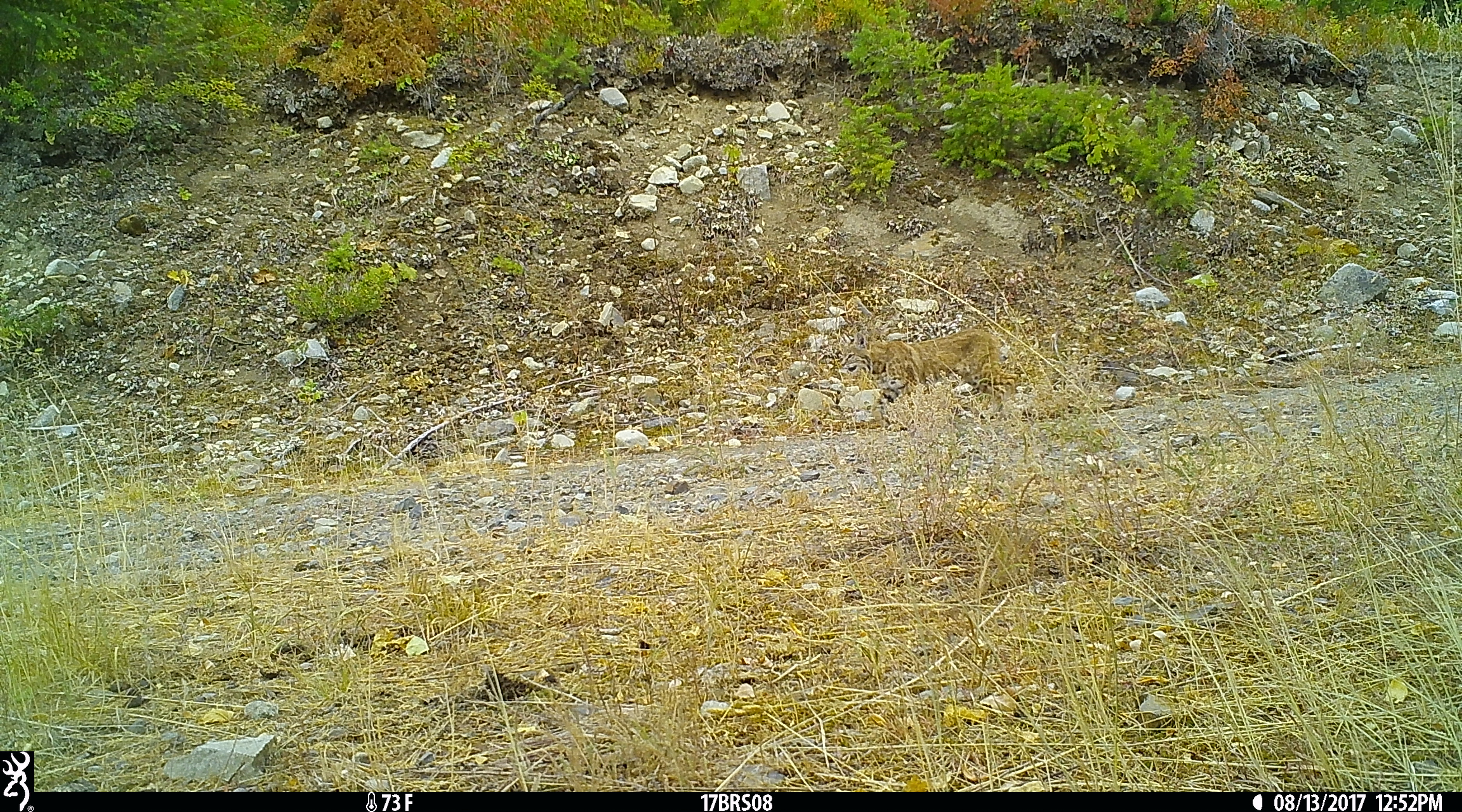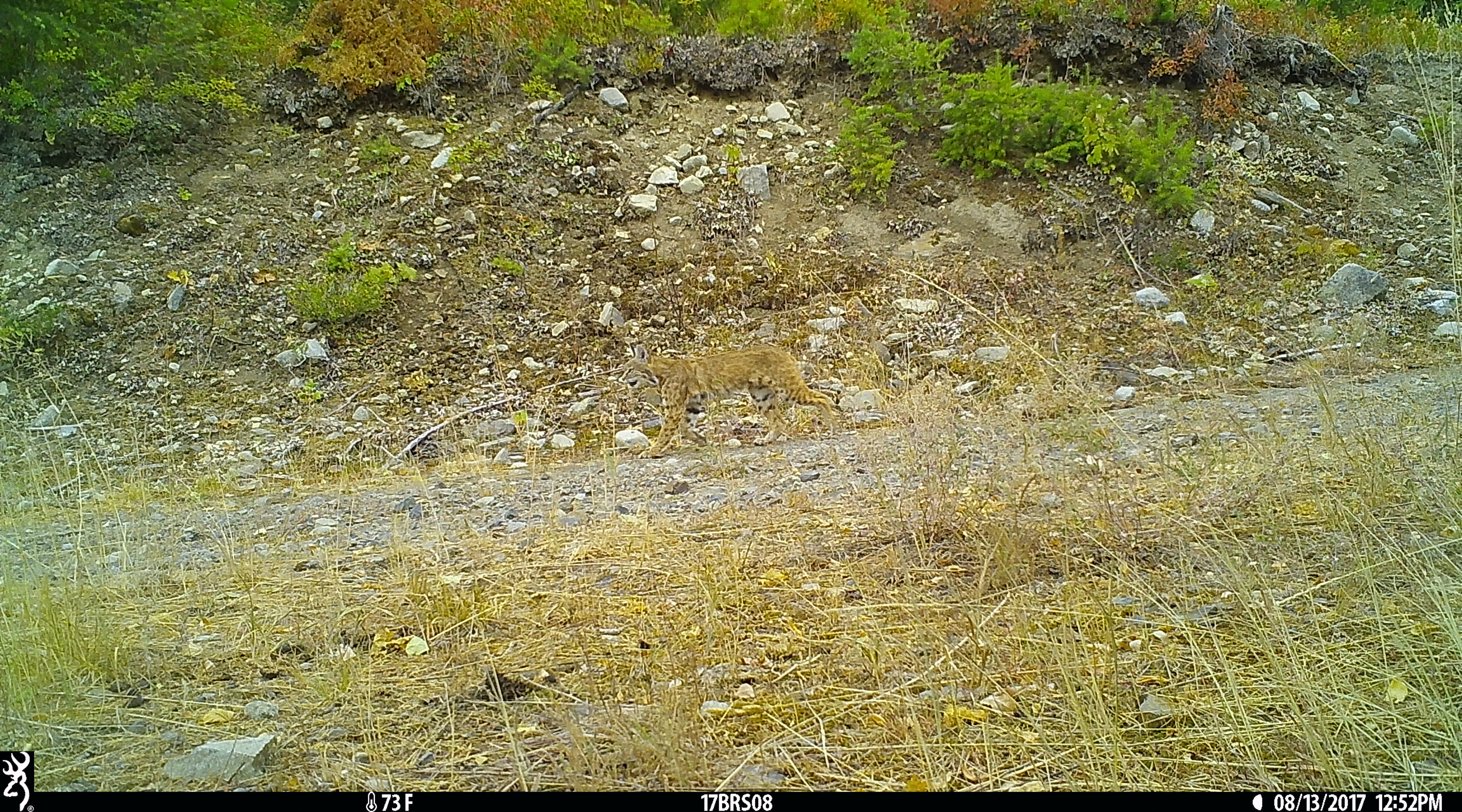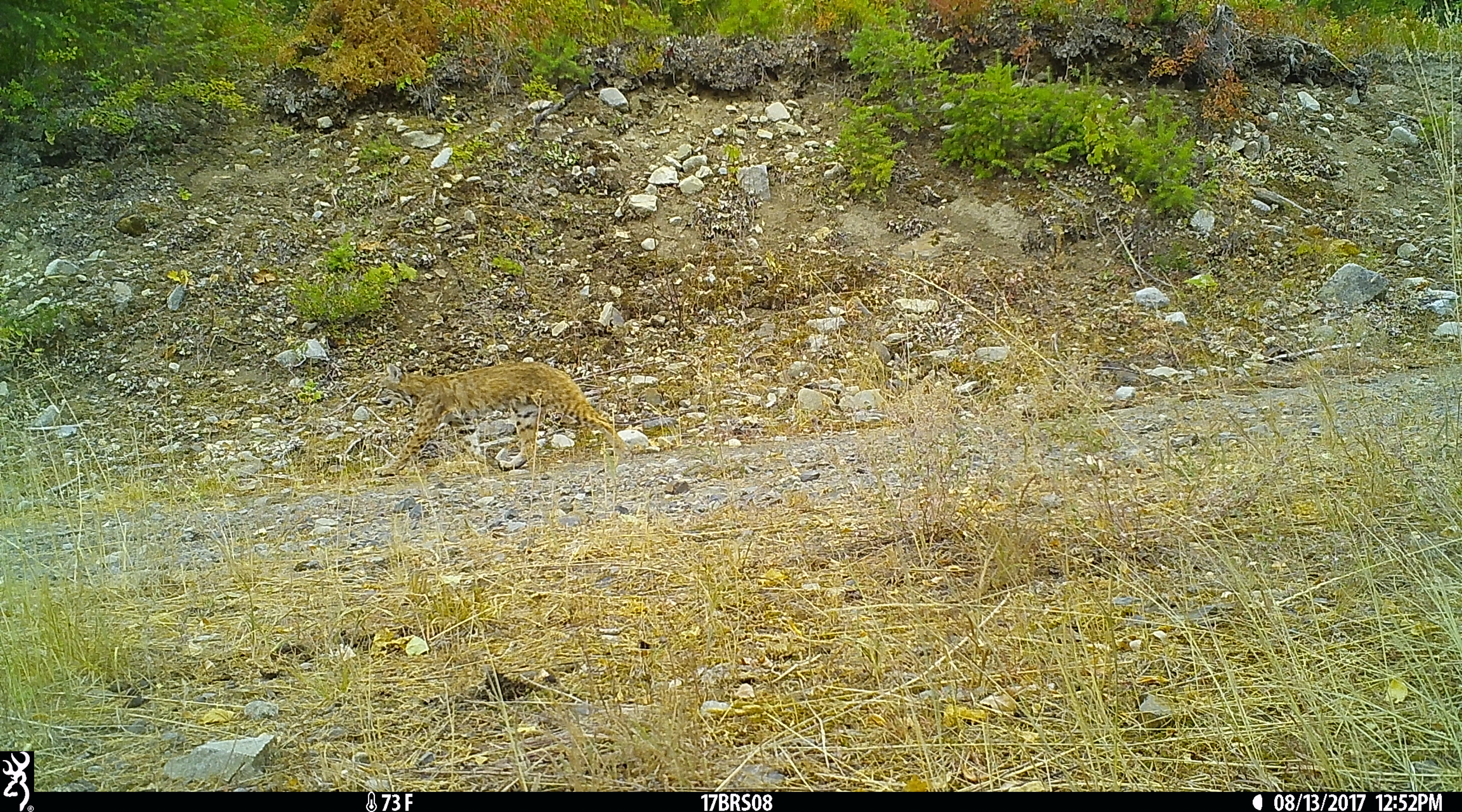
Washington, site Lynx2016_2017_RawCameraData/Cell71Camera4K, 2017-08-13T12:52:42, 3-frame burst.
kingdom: Animalia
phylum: Chordata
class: Mammalia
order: Carnivora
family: Felidae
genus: Lynx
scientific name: Lynx rufus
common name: bobcat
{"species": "Lynx rufus (bobcat)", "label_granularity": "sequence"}